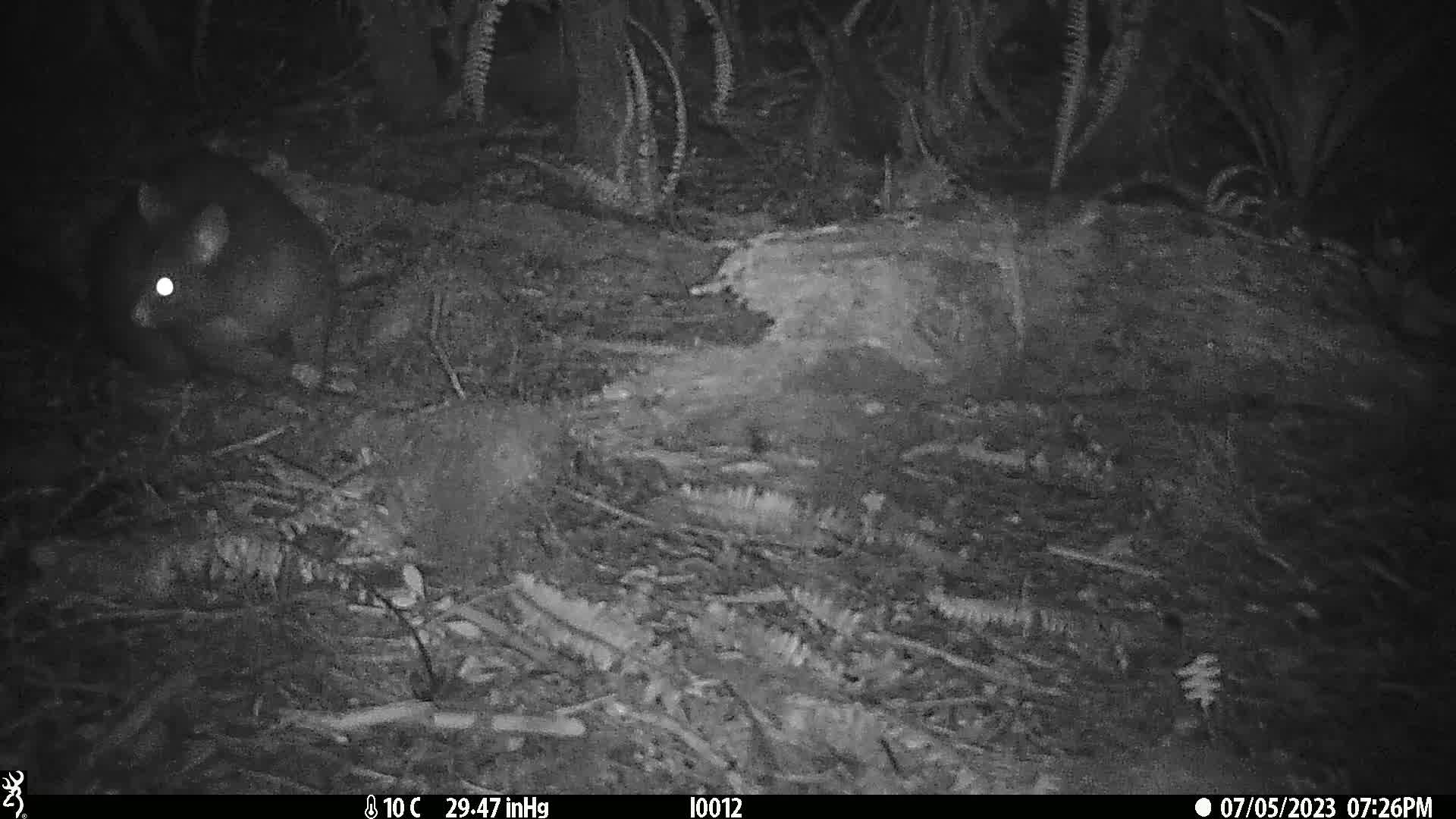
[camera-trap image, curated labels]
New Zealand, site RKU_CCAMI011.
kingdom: Animalia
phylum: Chordata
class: Mammalia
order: Diprotodontia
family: Phalangeridae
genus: Trichosurus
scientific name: Trichosurus vulpecula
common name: common brushtail possum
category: possum